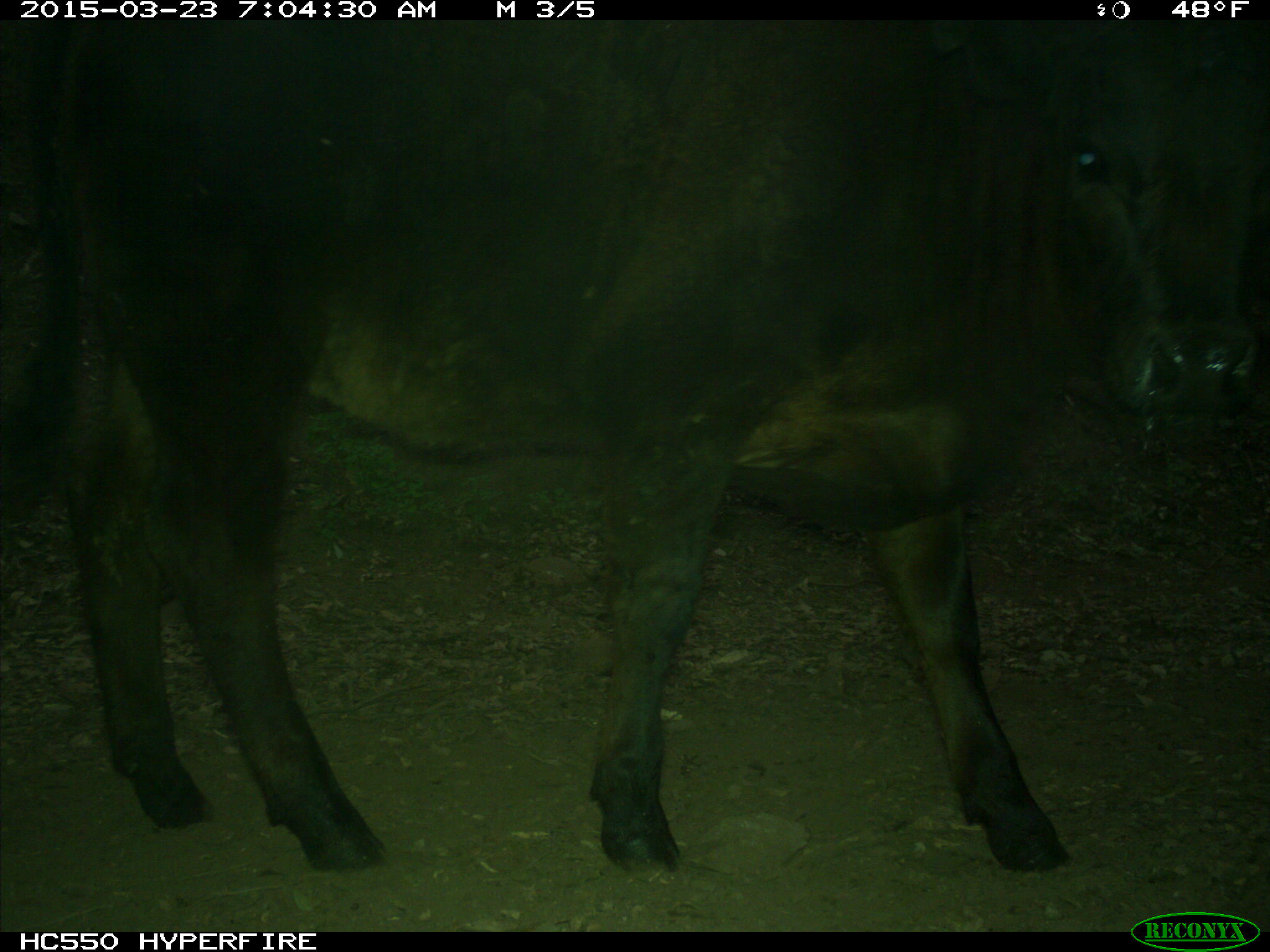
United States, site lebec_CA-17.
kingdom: Animalia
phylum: Chordata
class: Mammalia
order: Artiodactyla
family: Bovidae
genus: Bos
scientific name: Bos taurus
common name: domestic cow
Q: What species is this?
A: Bos taurus (domestic cow).